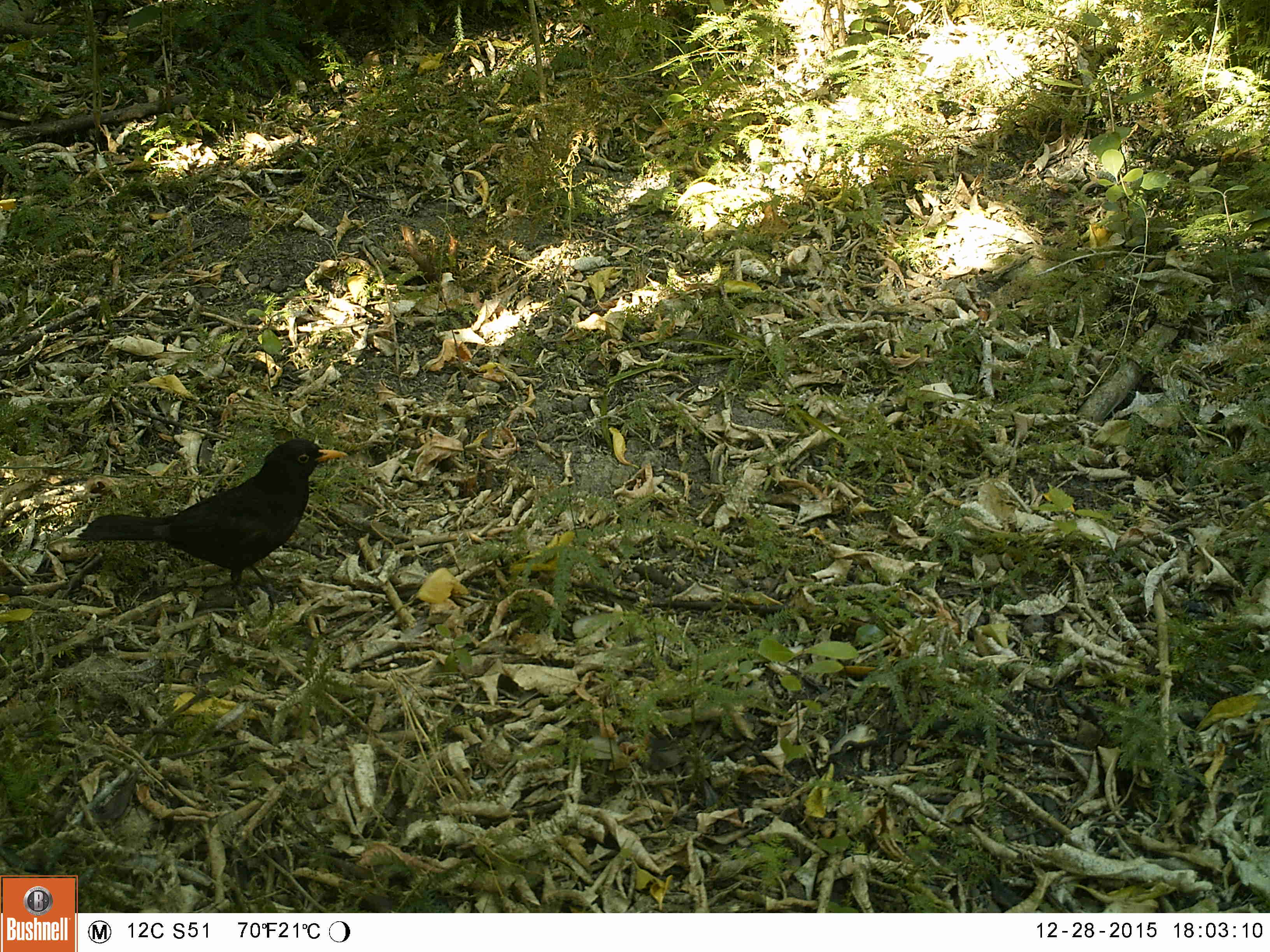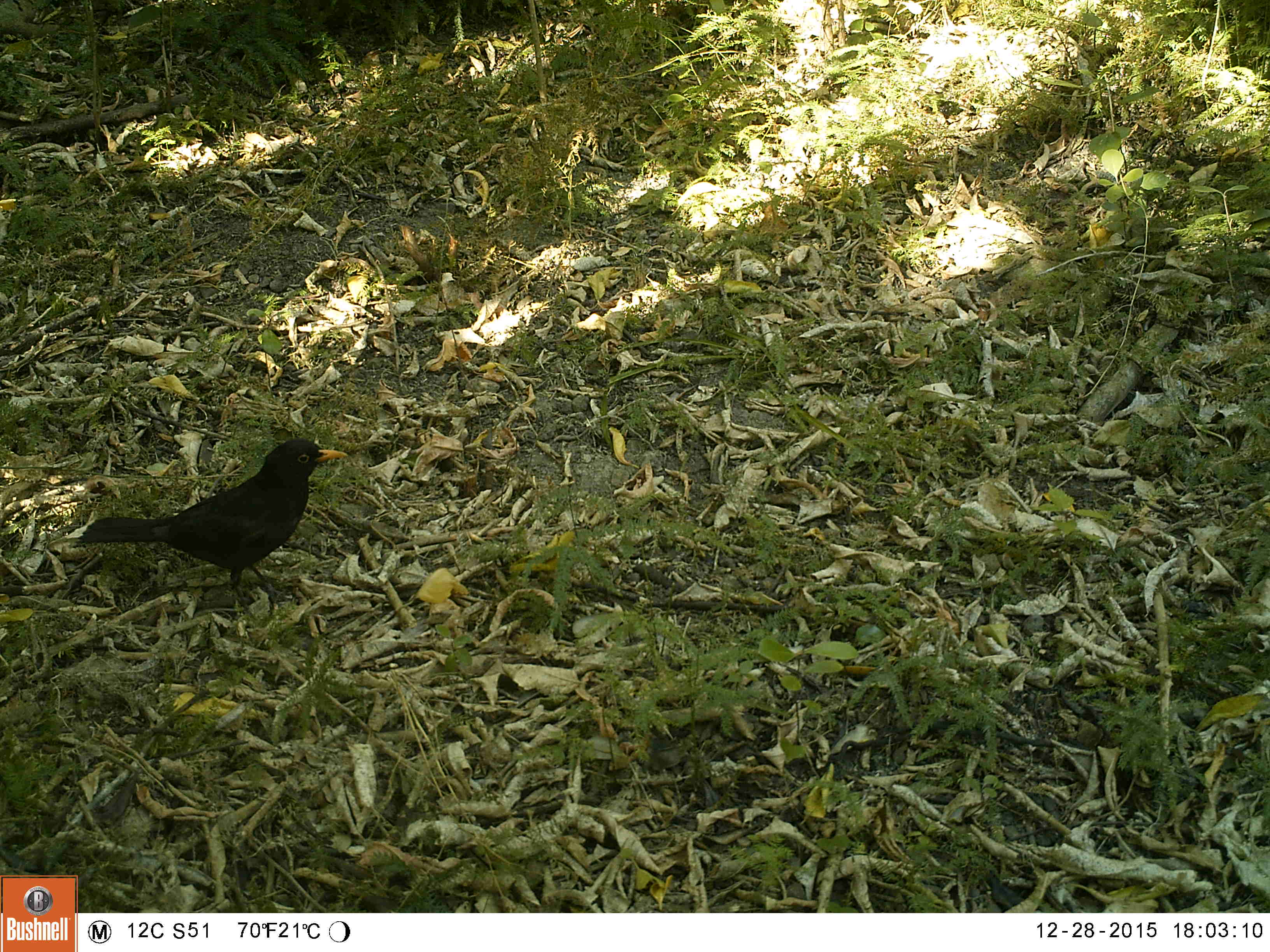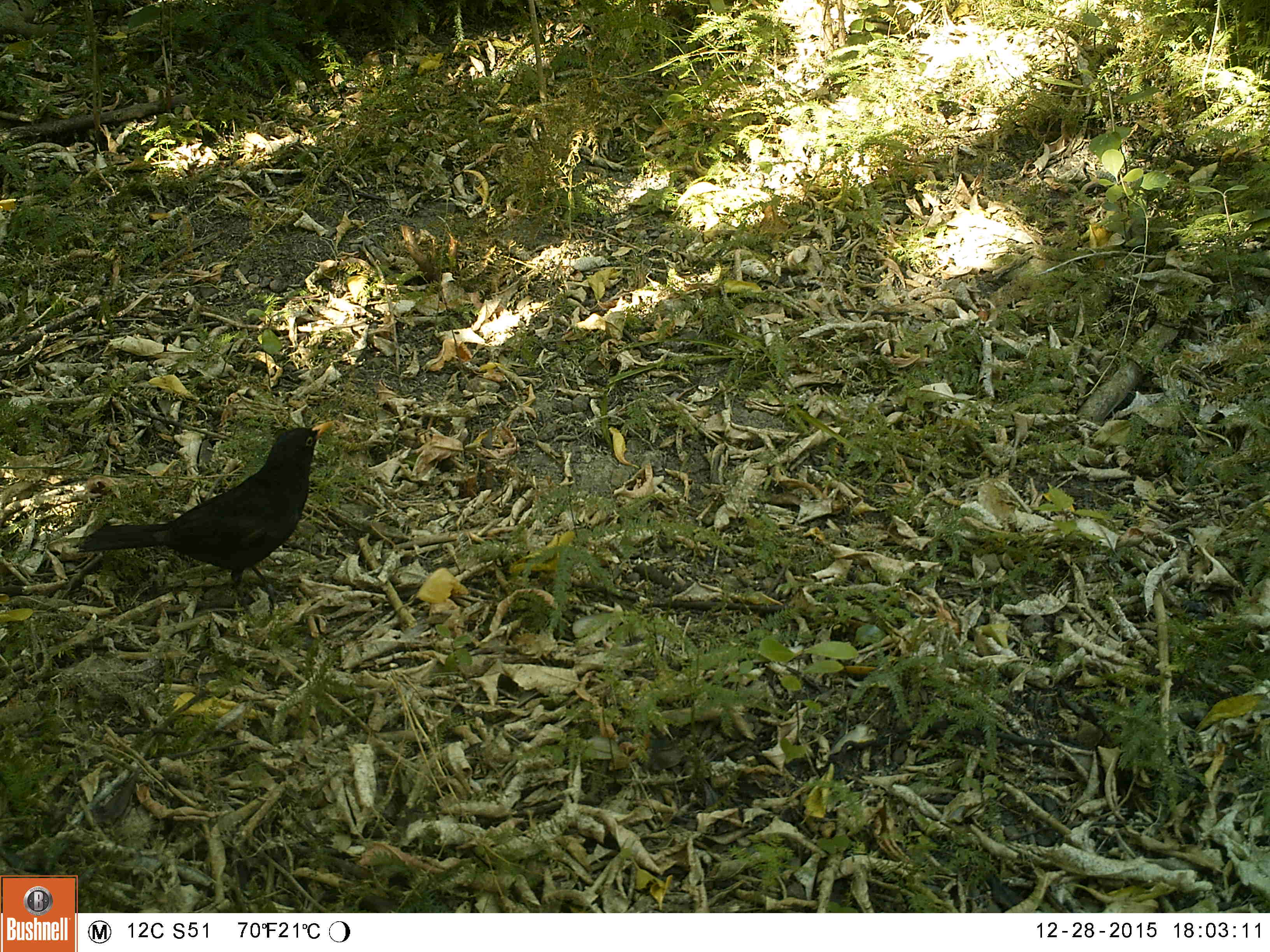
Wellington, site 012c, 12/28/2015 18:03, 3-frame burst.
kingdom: Animalia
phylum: Chordata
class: Aves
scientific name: Aves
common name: bird